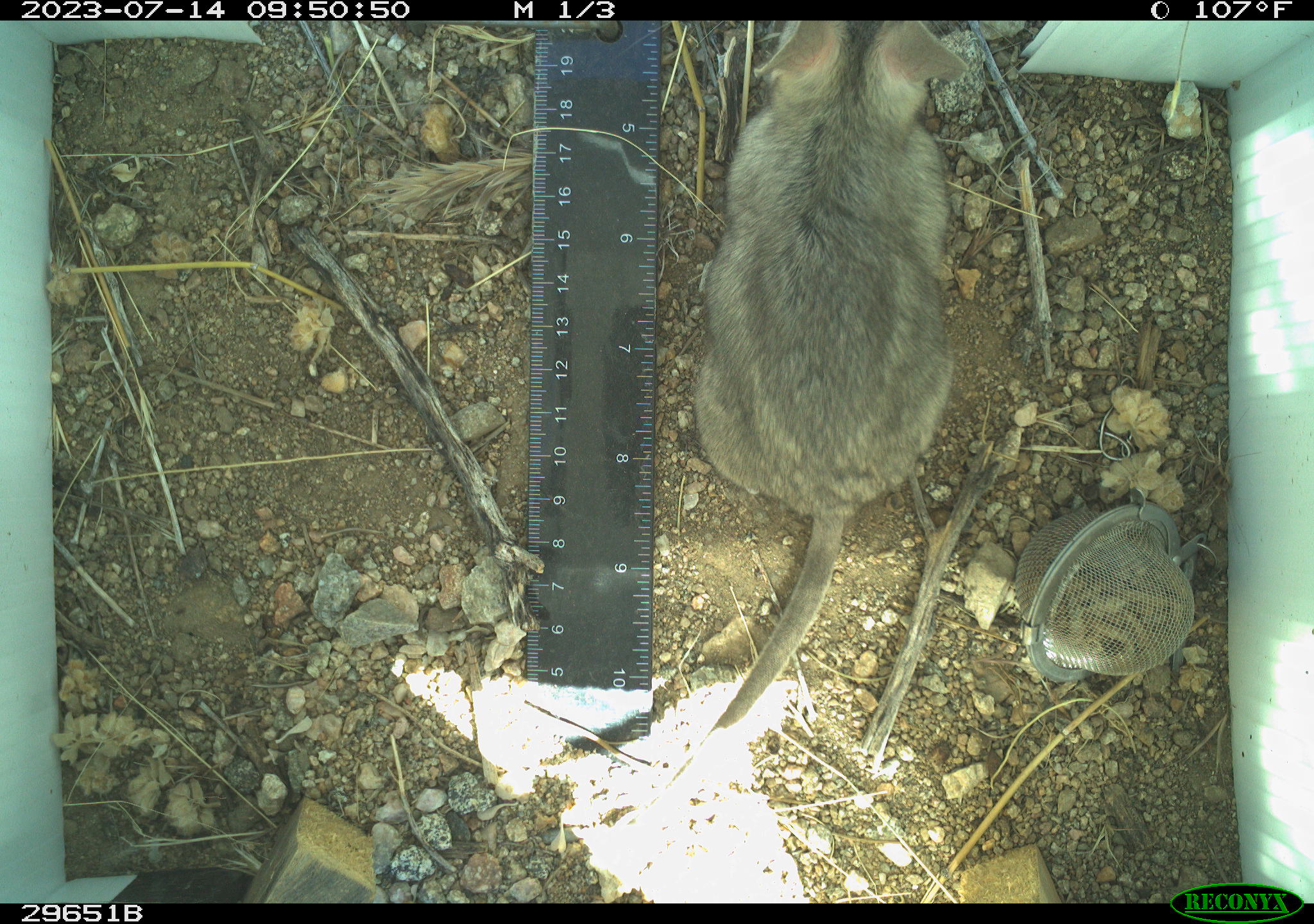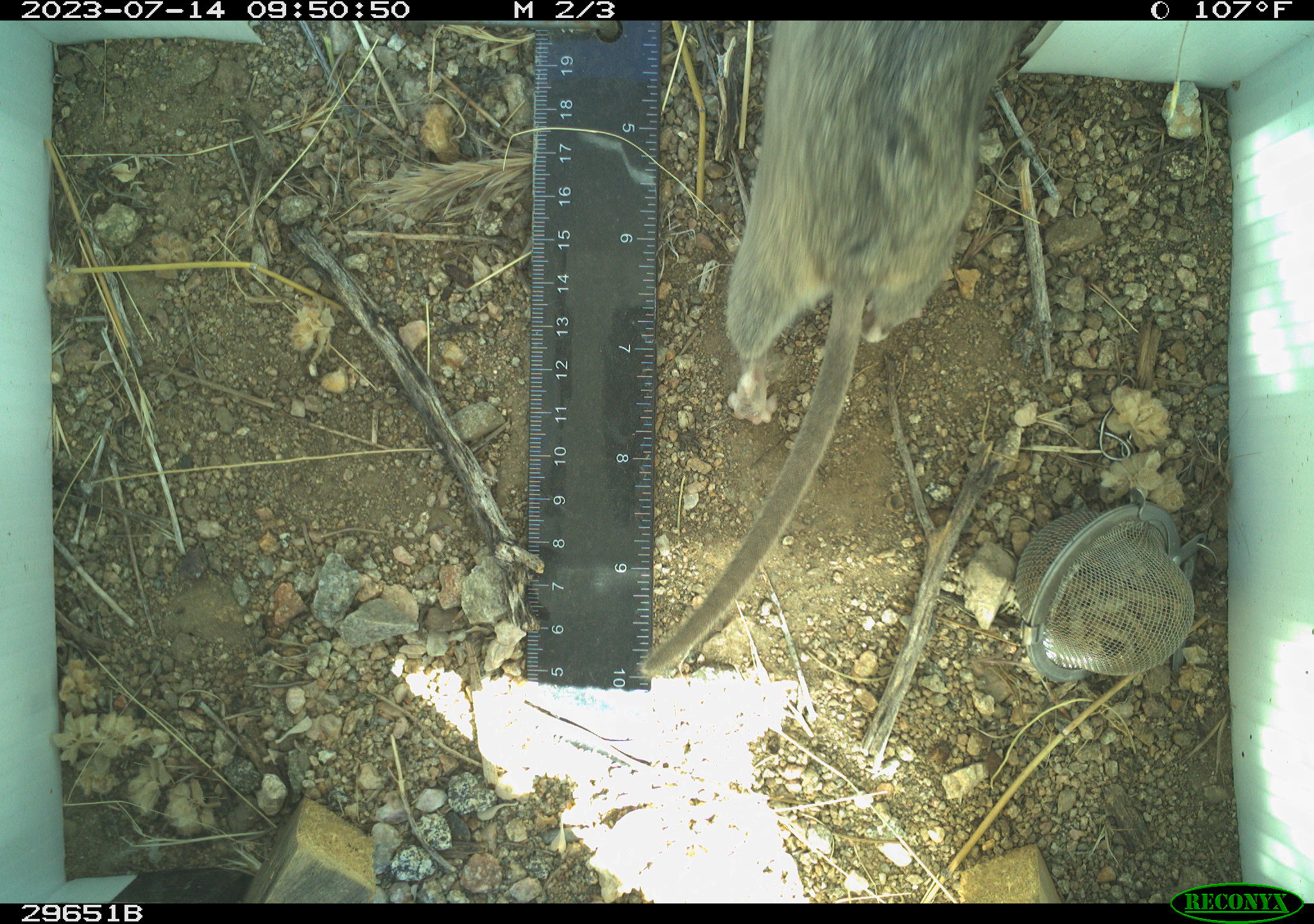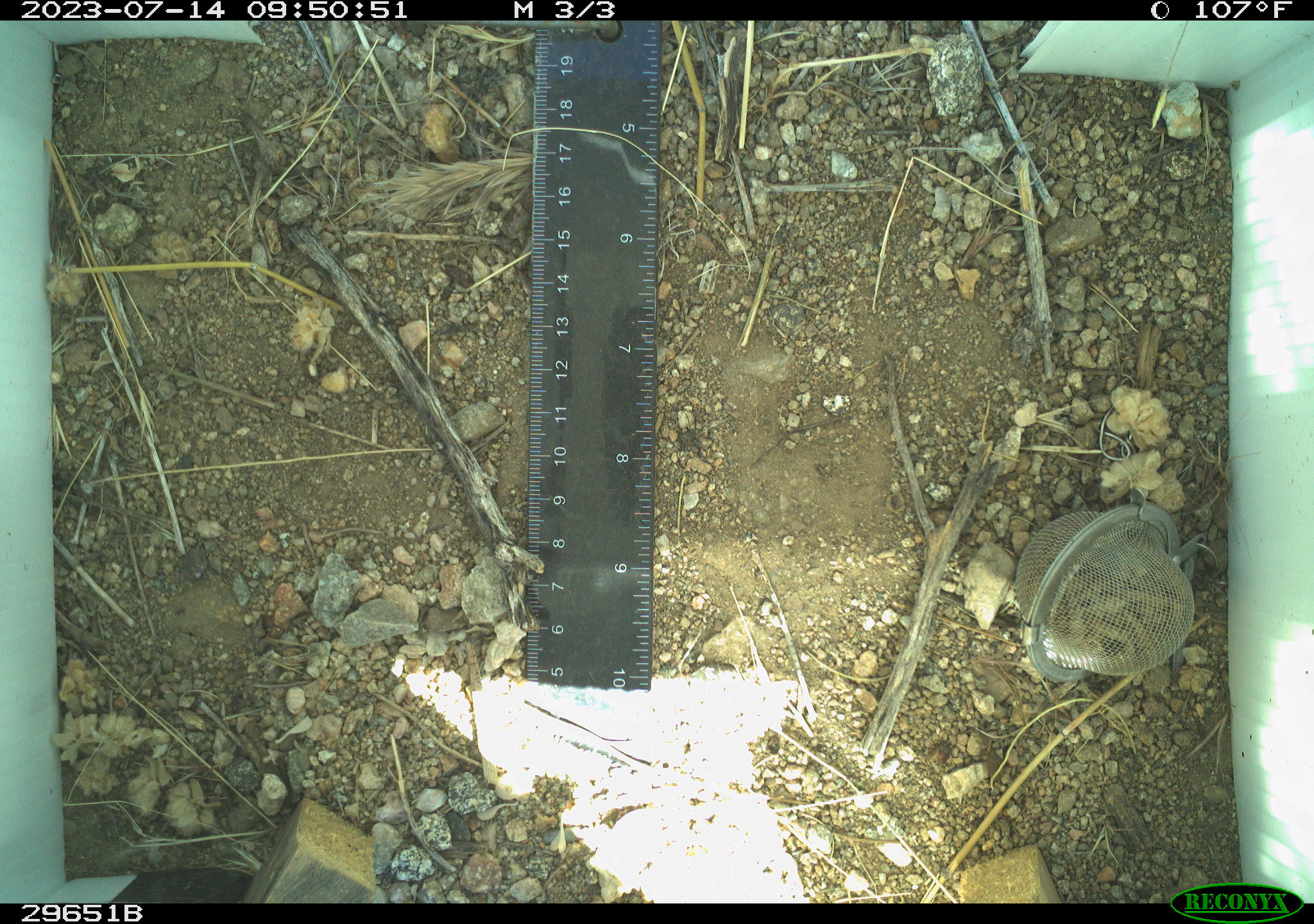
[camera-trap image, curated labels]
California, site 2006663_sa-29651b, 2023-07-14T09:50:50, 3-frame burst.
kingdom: Animalia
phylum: Chordata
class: Mammalia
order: Rodentia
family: Cricetidae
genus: Neotoma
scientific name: Neotoma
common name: pack rat or woodrat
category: neotoma species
Neotoma species (pack rat or woodrat) (Neotoma).